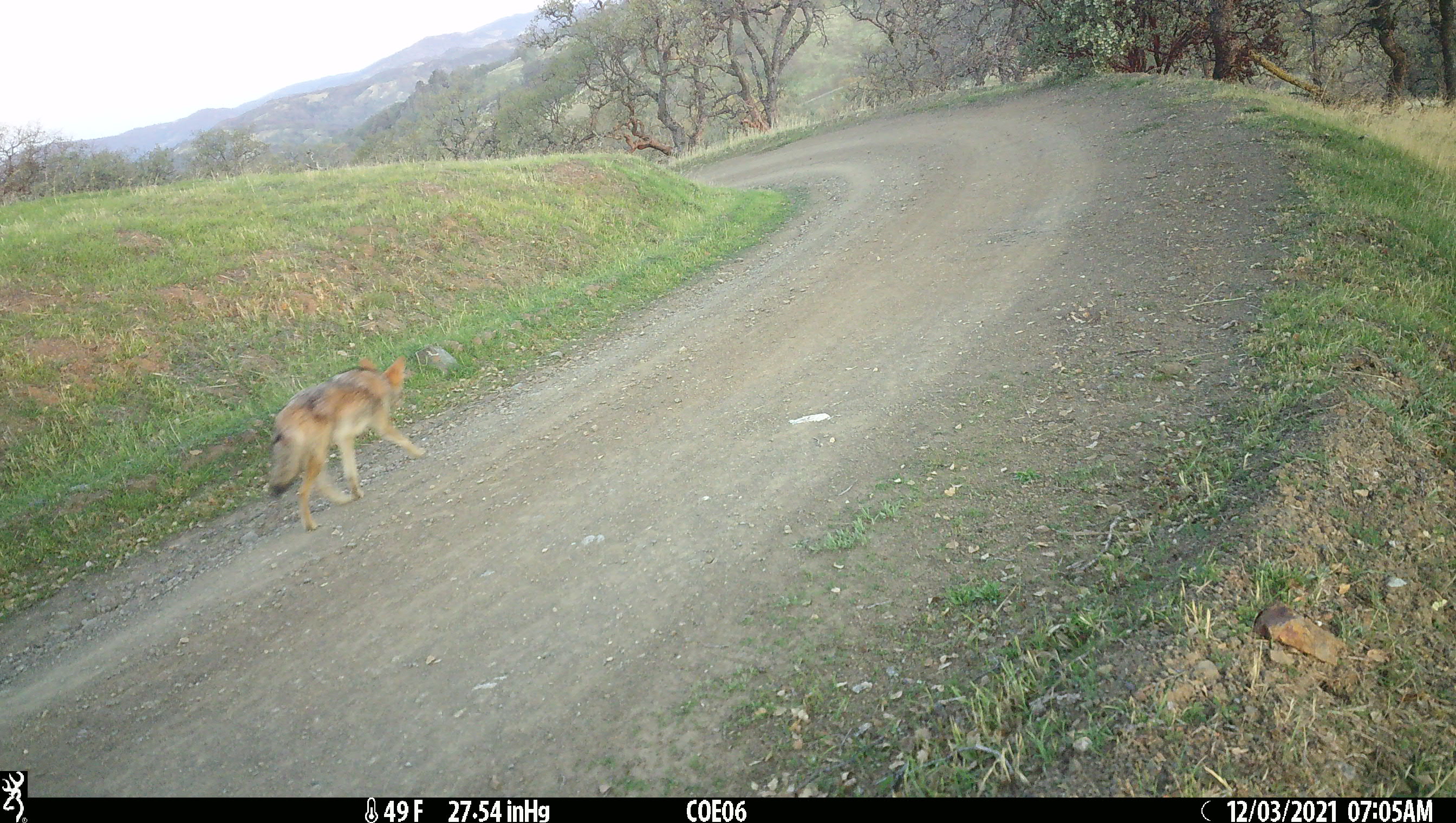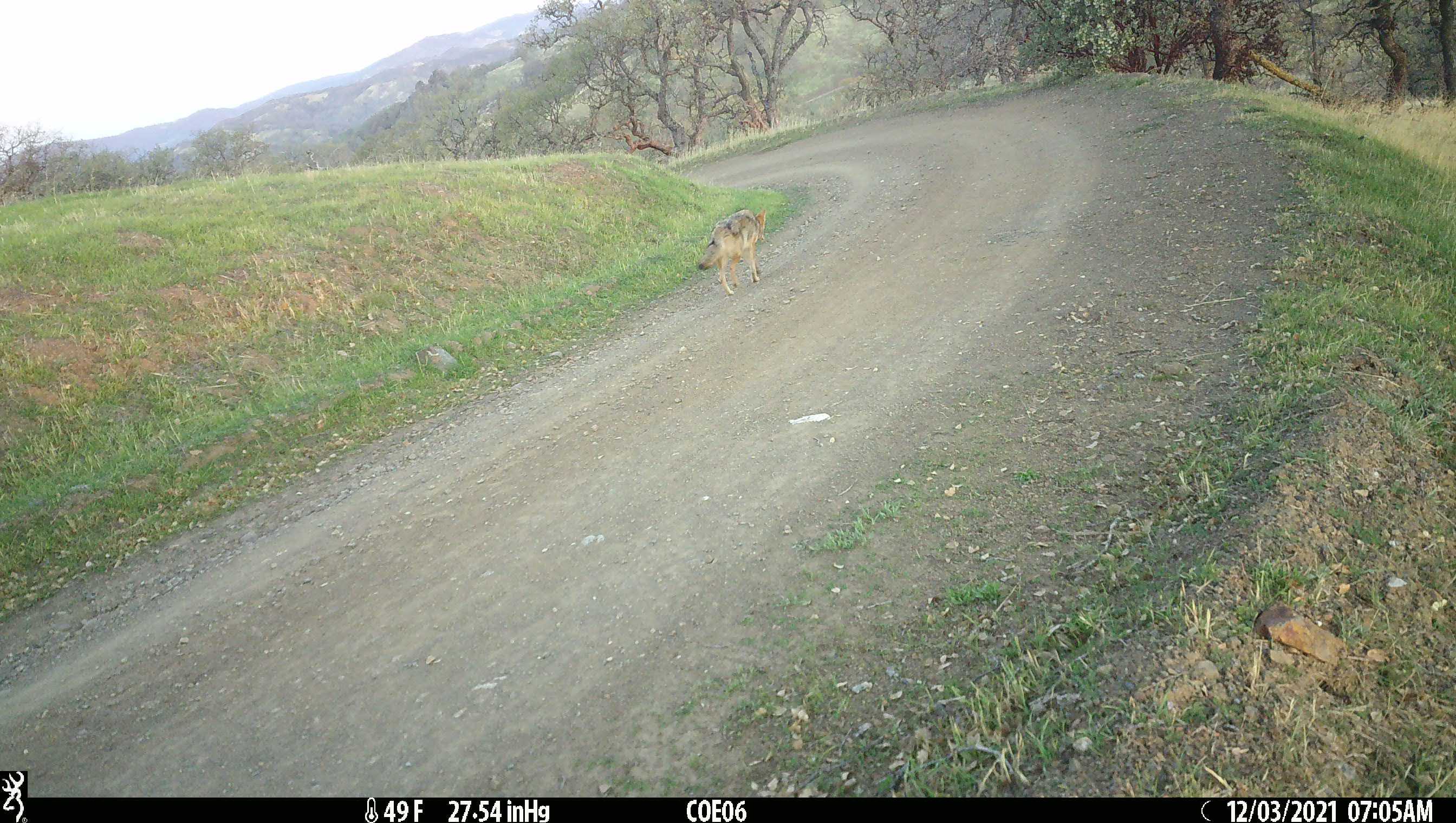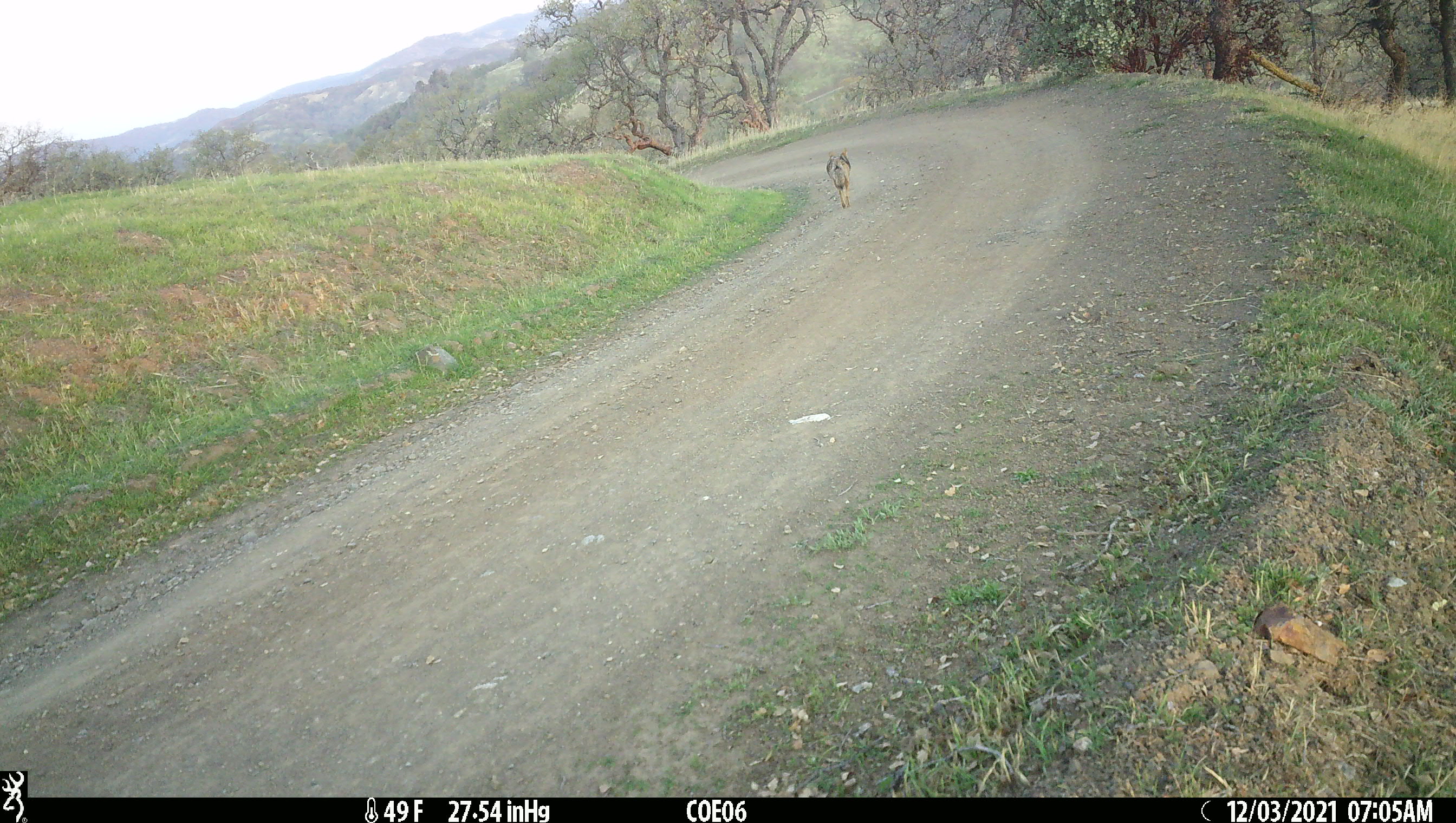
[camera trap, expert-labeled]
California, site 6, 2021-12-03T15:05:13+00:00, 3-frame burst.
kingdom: Animalia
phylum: Chordata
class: Mammalia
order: Carnivora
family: Canidae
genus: Canis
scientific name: Canis latrans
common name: coyote